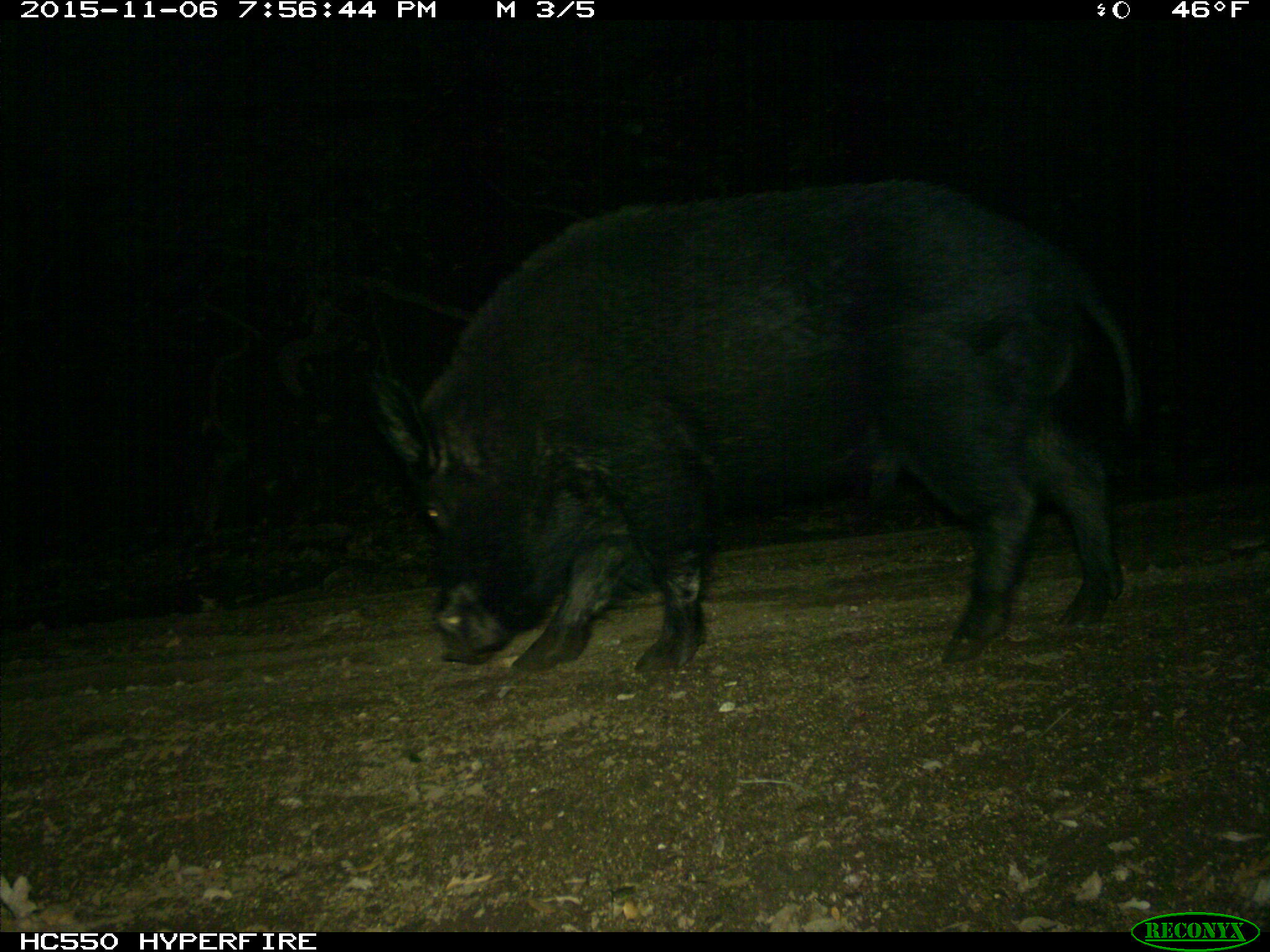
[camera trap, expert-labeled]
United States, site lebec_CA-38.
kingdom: Animalia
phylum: Chordata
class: Mammalia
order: Artiodactyla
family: Suidae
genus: Sus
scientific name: Sus scrofa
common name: wild boar